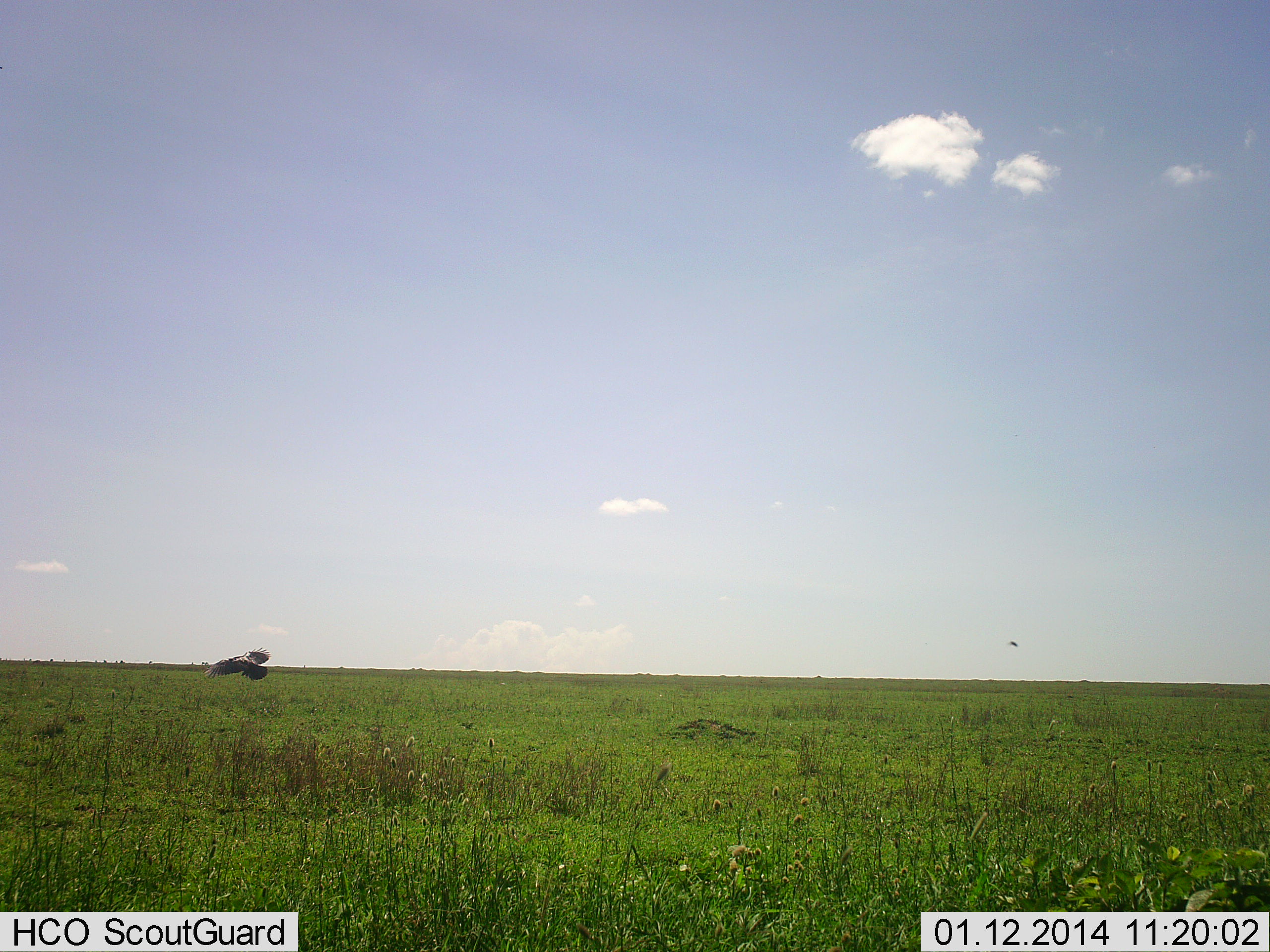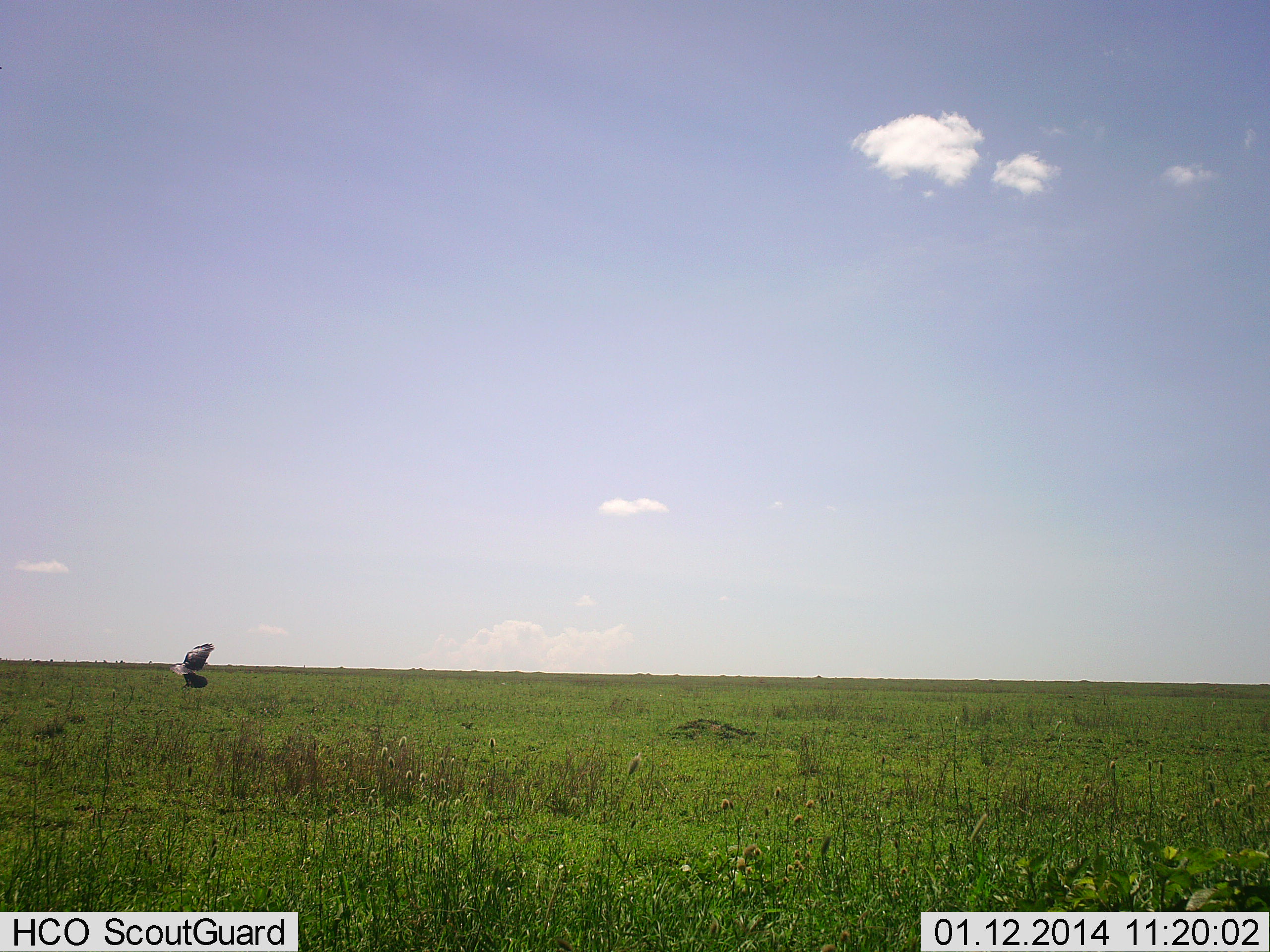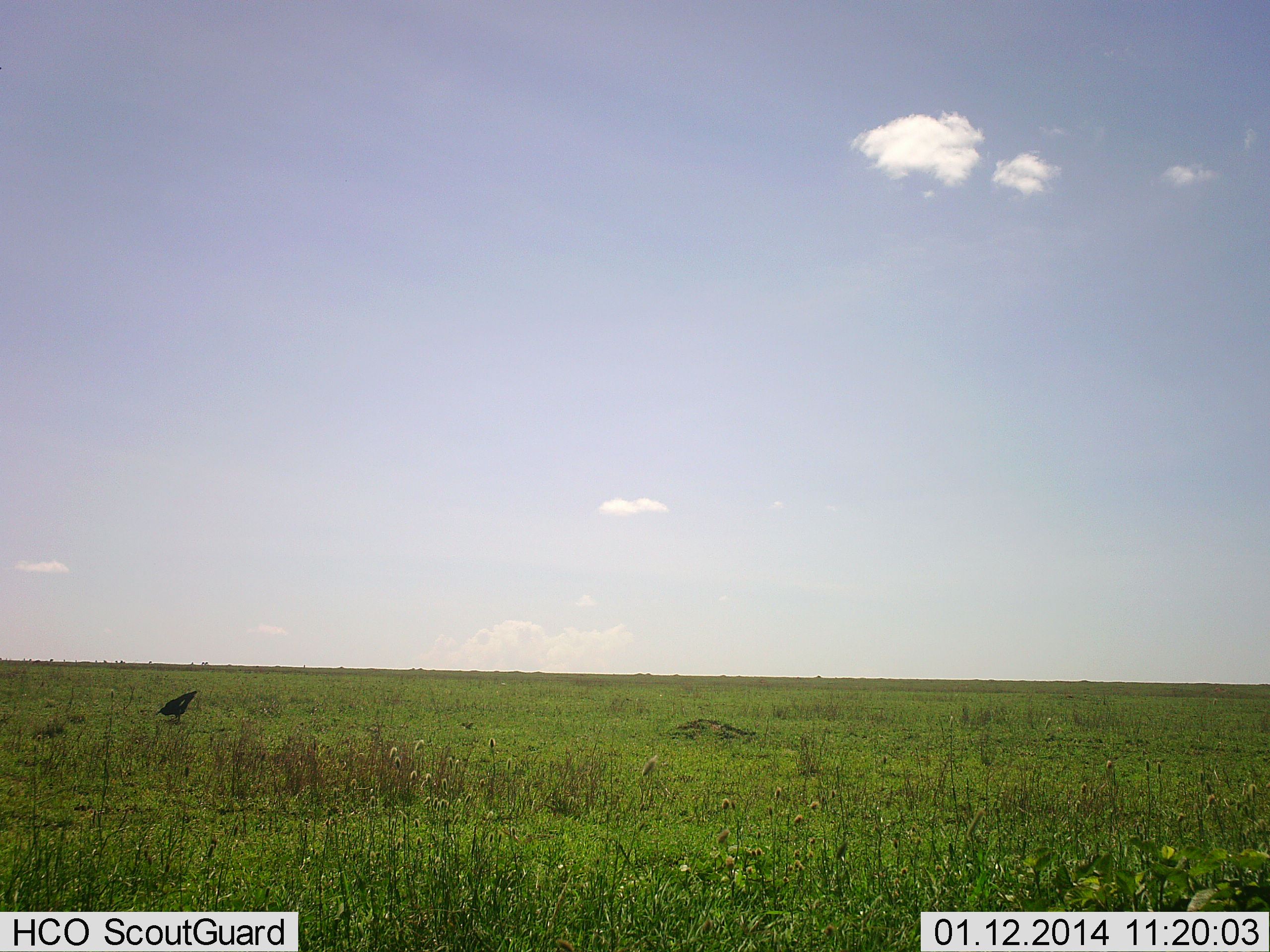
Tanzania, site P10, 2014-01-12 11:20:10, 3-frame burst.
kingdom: Animalia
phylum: Chordata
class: Aves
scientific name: Aves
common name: bird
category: otherbird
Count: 1.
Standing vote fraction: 0%.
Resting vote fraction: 0%.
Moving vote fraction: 100%.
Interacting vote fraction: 0%.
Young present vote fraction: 0%.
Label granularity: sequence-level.